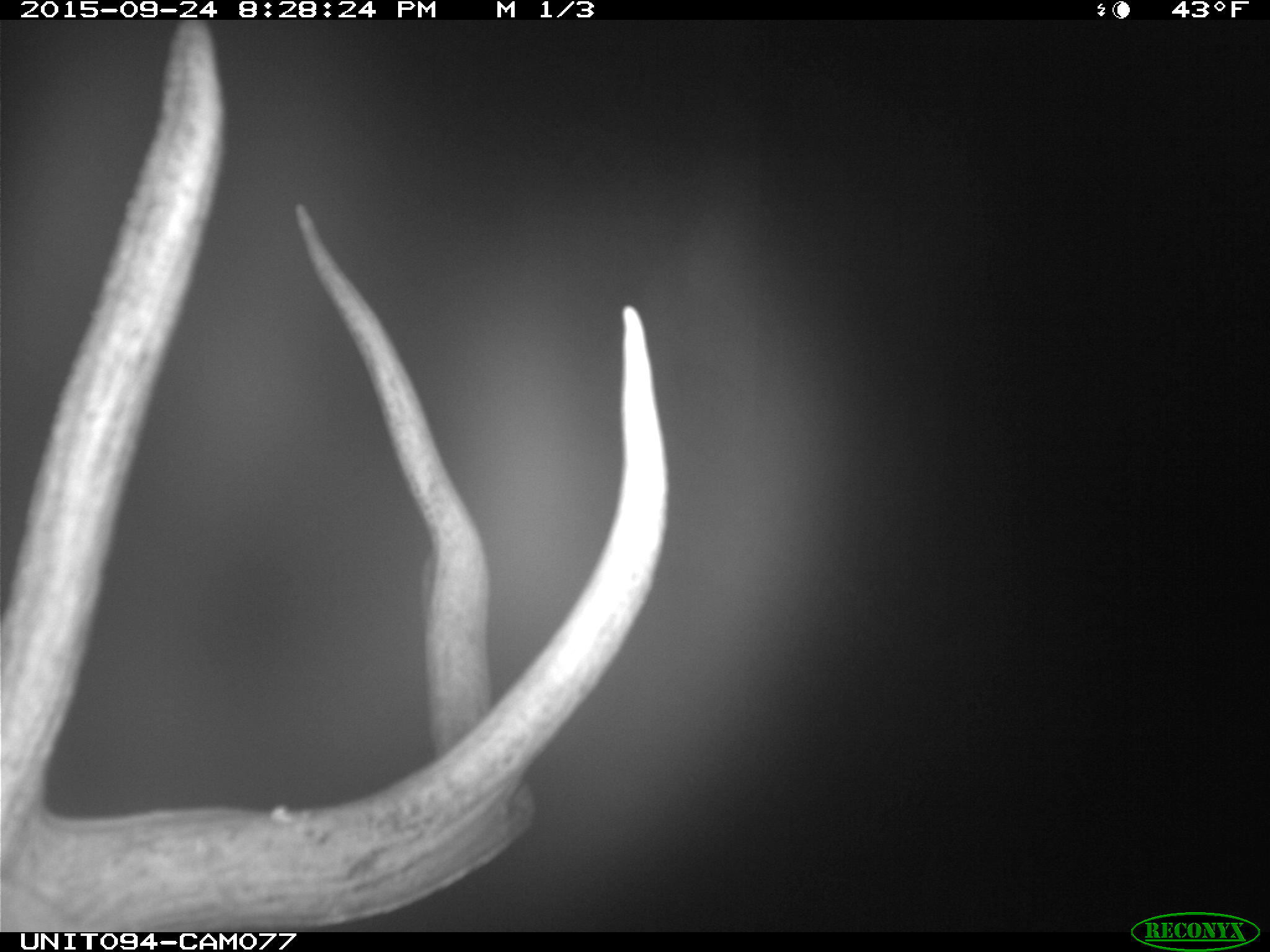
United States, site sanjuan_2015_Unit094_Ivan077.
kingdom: Animalia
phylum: Chordata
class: Mammalia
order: Artiodactyla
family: Cervidae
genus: Cervus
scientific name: Cervus elaphus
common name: red deer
Cervus elaphus (red deer).